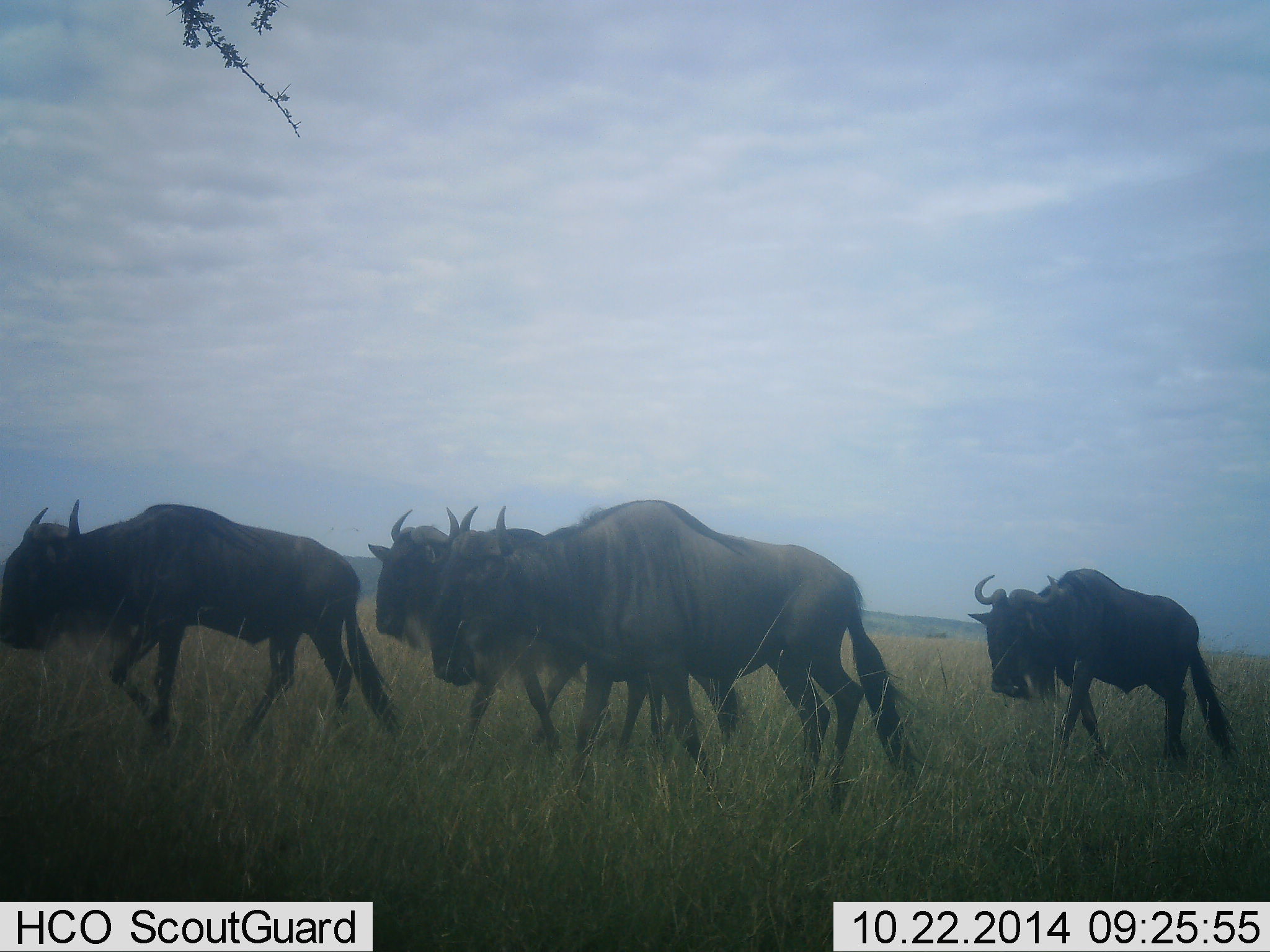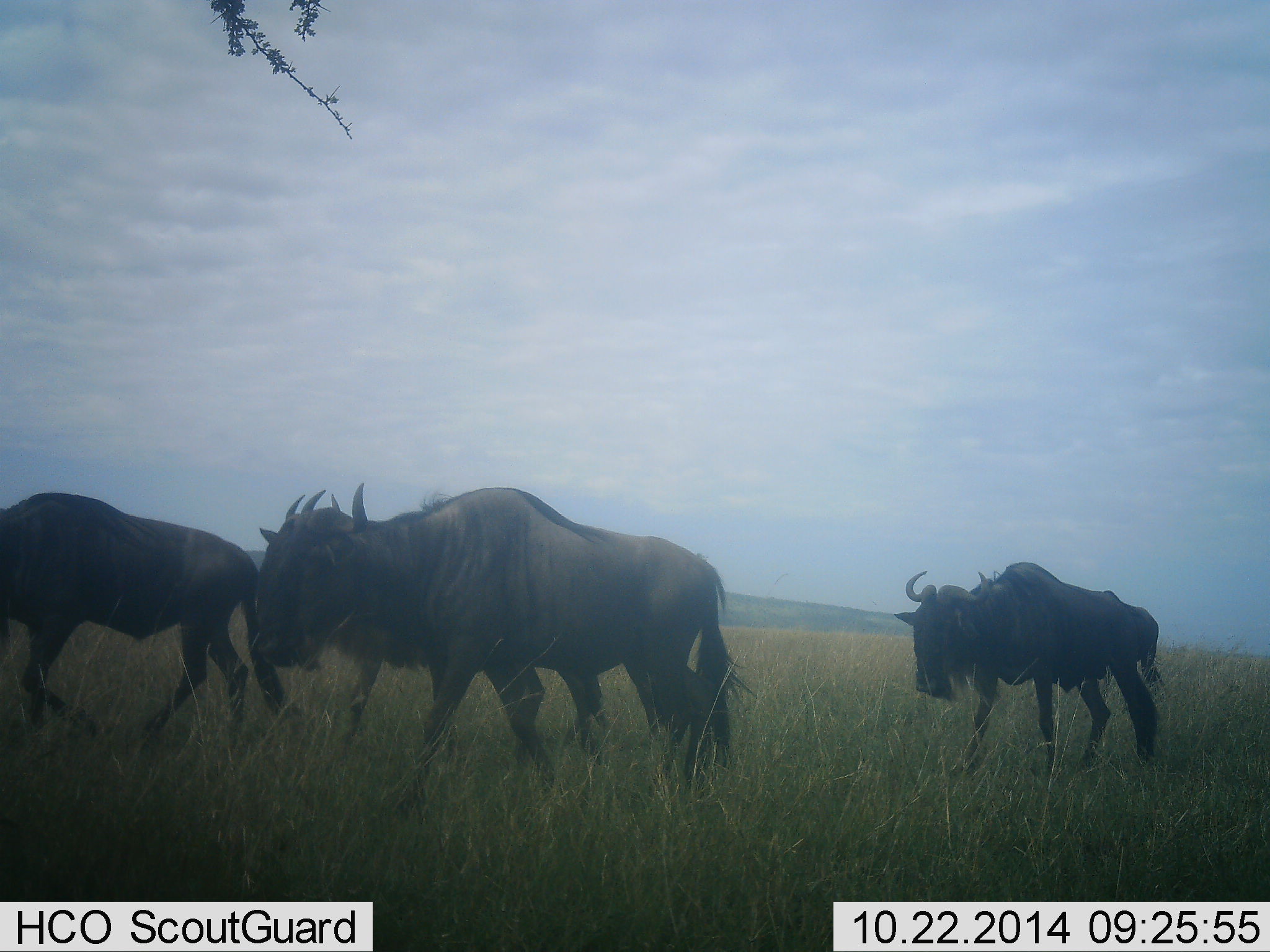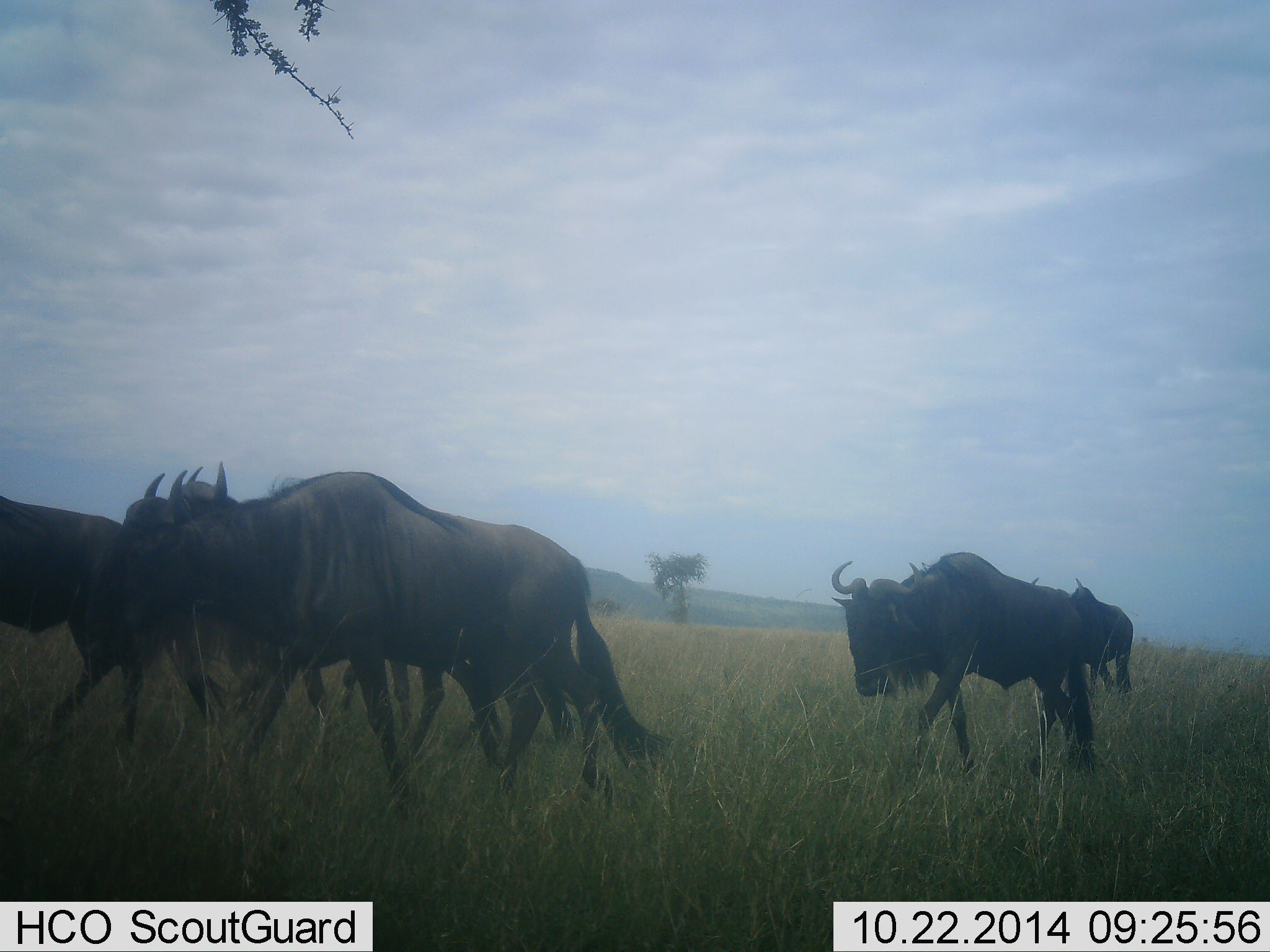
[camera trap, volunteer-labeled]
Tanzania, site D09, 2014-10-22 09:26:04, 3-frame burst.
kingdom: Animalia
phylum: Chordata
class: Mammalia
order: Artiodactyla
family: Bovidae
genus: Connochaetes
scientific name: Connochaetes taurinus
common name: blue wildebeest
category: wildebeest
Wildebeest (blue wildebeest) (Connochaetes taurinus), count 4. Behavior (volunteer vote fractions): standing 10%, resting 0%, moving 100%, interacting 0%. Young present (vote fraction): 0%. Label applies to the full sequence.